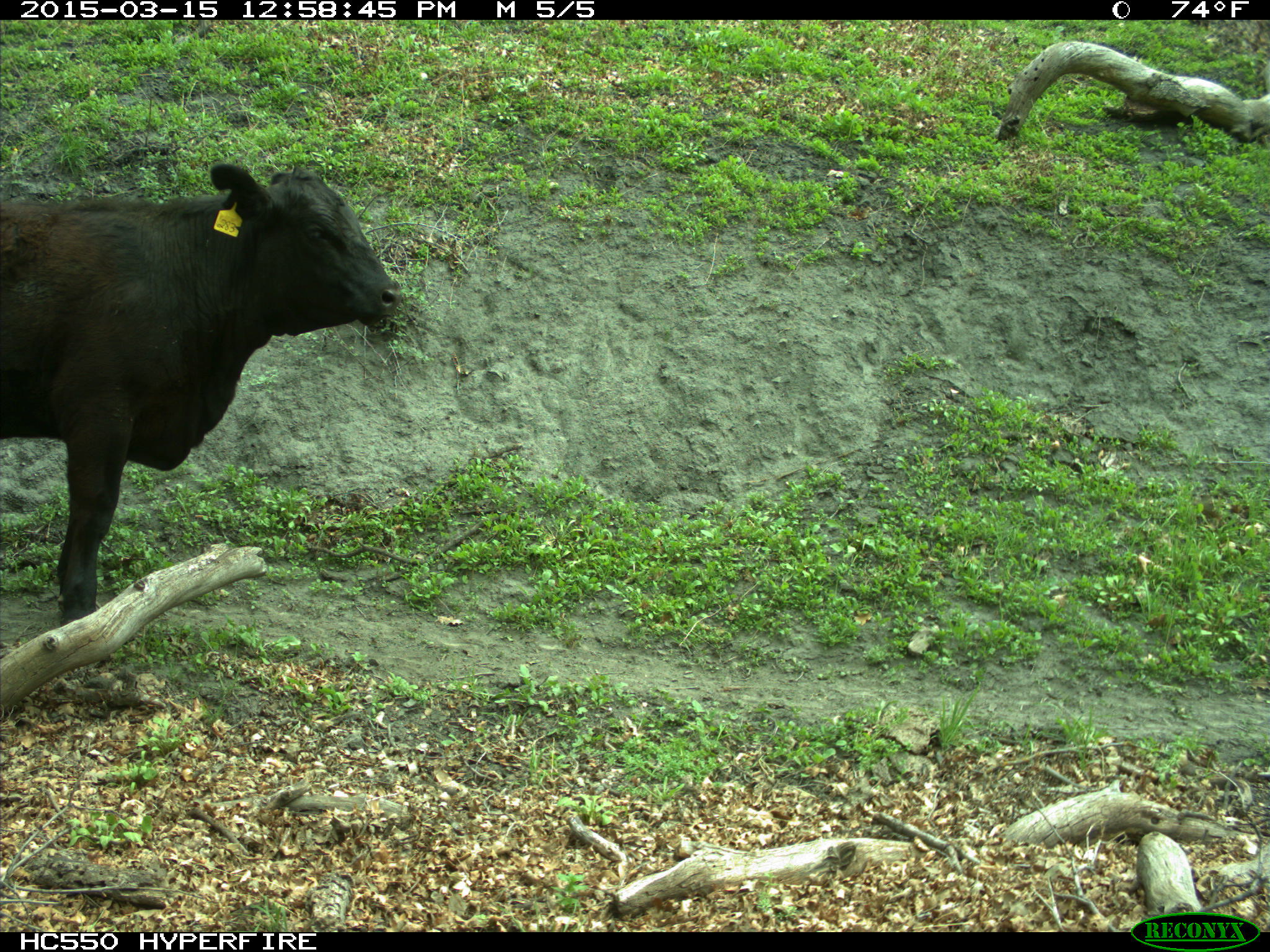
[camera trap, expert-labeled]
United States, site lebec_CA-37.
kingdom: Animalia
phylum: Chordata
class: Mammalia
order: Artiodactyla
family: Bovidae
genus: Bos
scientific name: Bos taurus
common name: domestic cow